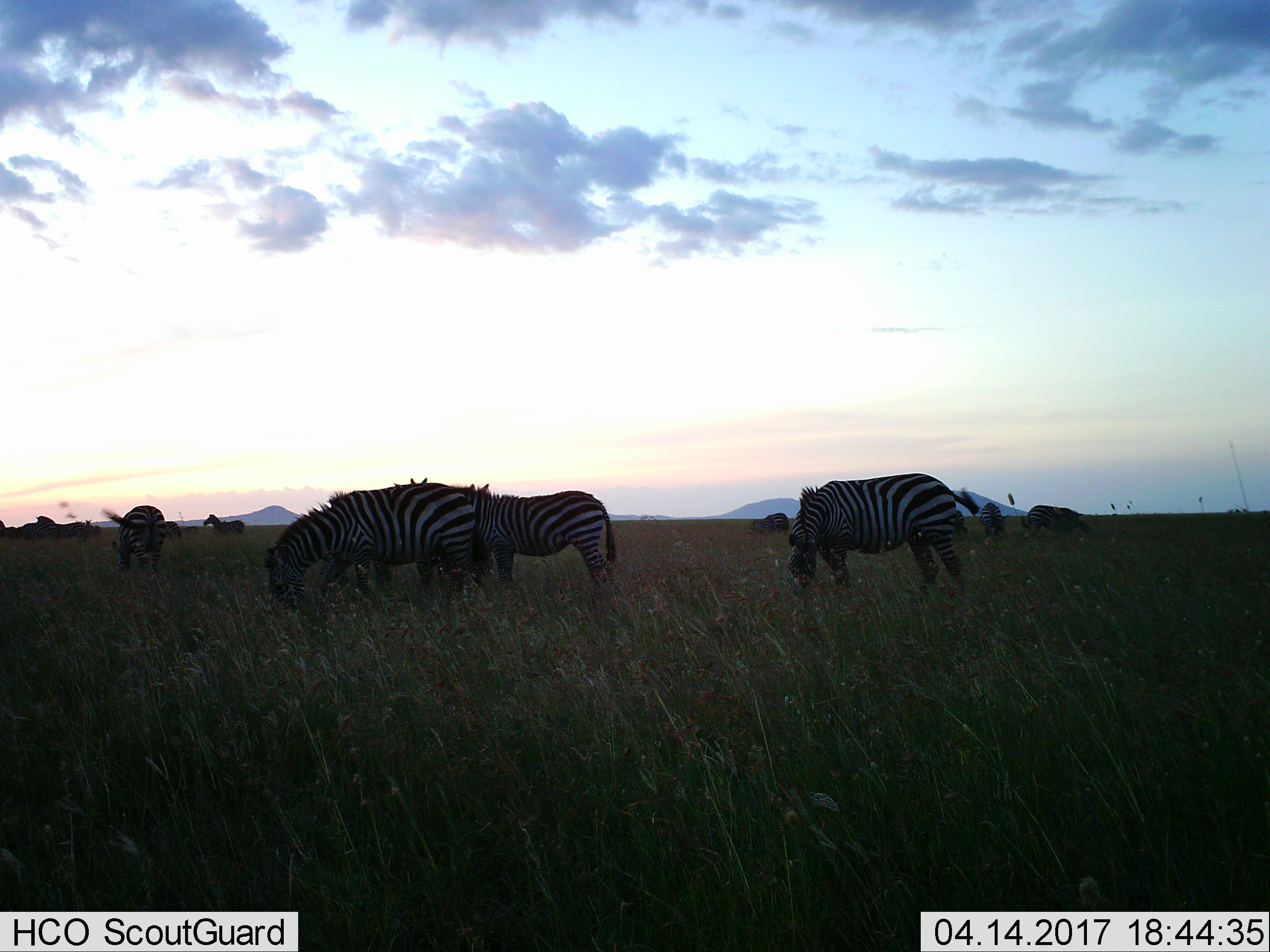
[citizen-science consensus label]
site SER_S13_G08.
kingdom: Animalia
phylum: Chordata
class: Mammalia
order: Perissodactyla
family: Equidae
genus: Equus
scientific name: Equus quagga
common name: plains zebra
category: zebraplains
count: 11-50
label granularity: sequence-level